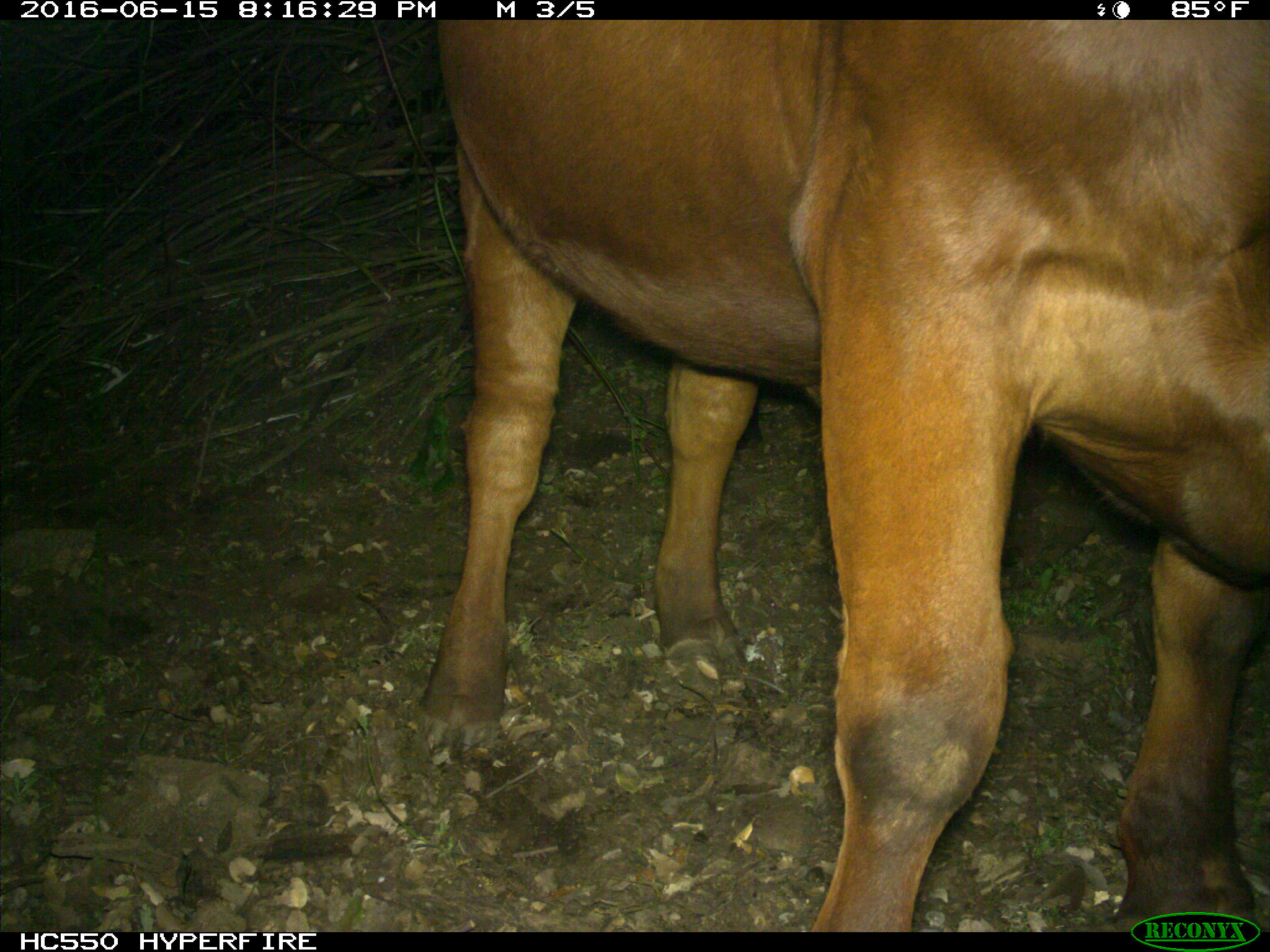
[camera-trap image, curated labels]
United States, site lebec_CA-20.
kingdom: Animalia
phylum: Chordata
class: Mammalia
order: Artiodactyla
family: Bovidae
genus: Bos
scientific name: Bos taurus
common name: domestic cow